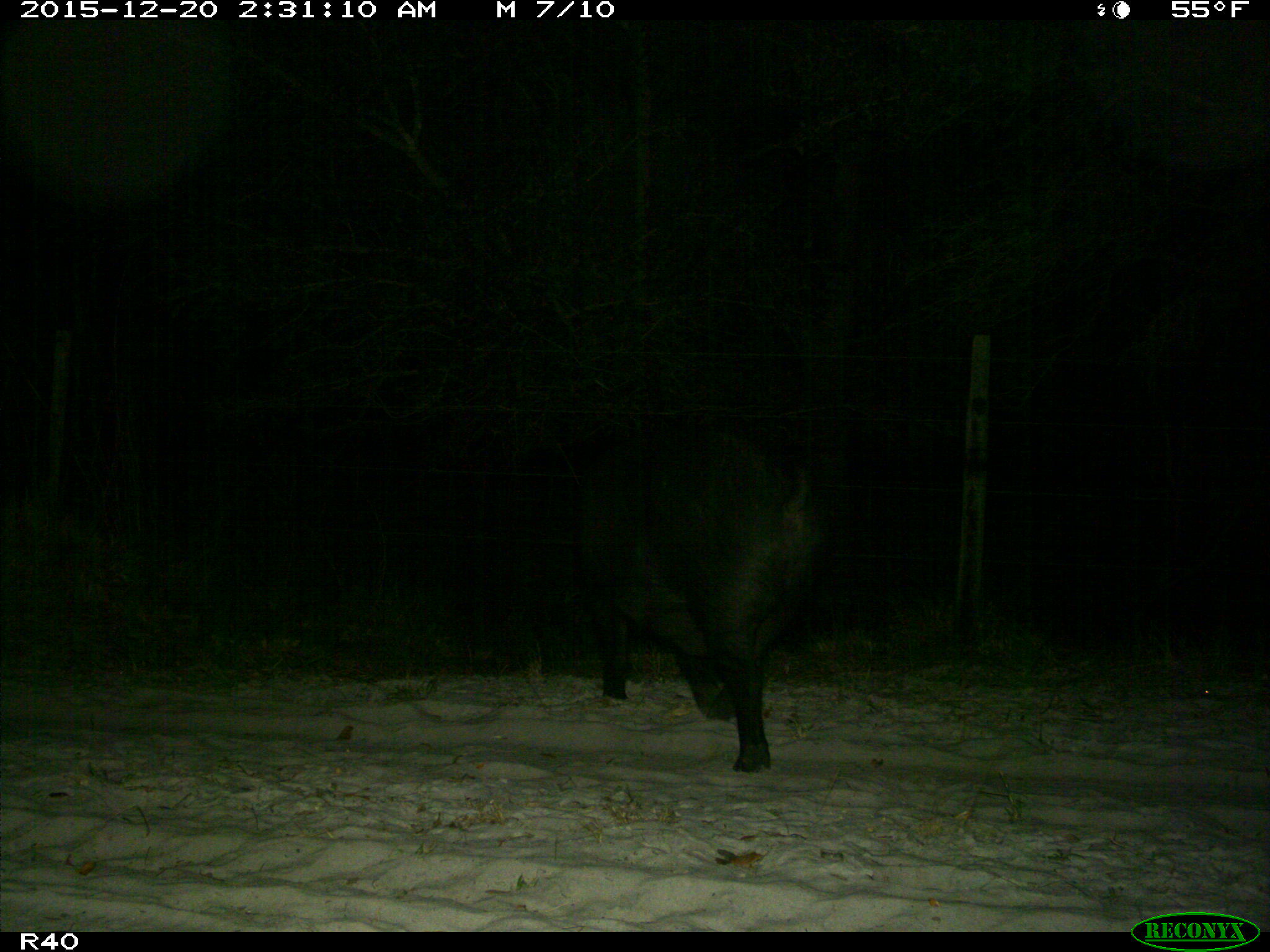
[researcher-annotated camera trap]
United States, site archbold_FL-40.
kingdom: Animalia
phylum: Chordata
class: Mammalia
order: Artiodactyla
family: Suidae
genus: Sus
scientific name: Sus scrofa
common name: wild boar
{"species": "Sus scrofa (wild boar)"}